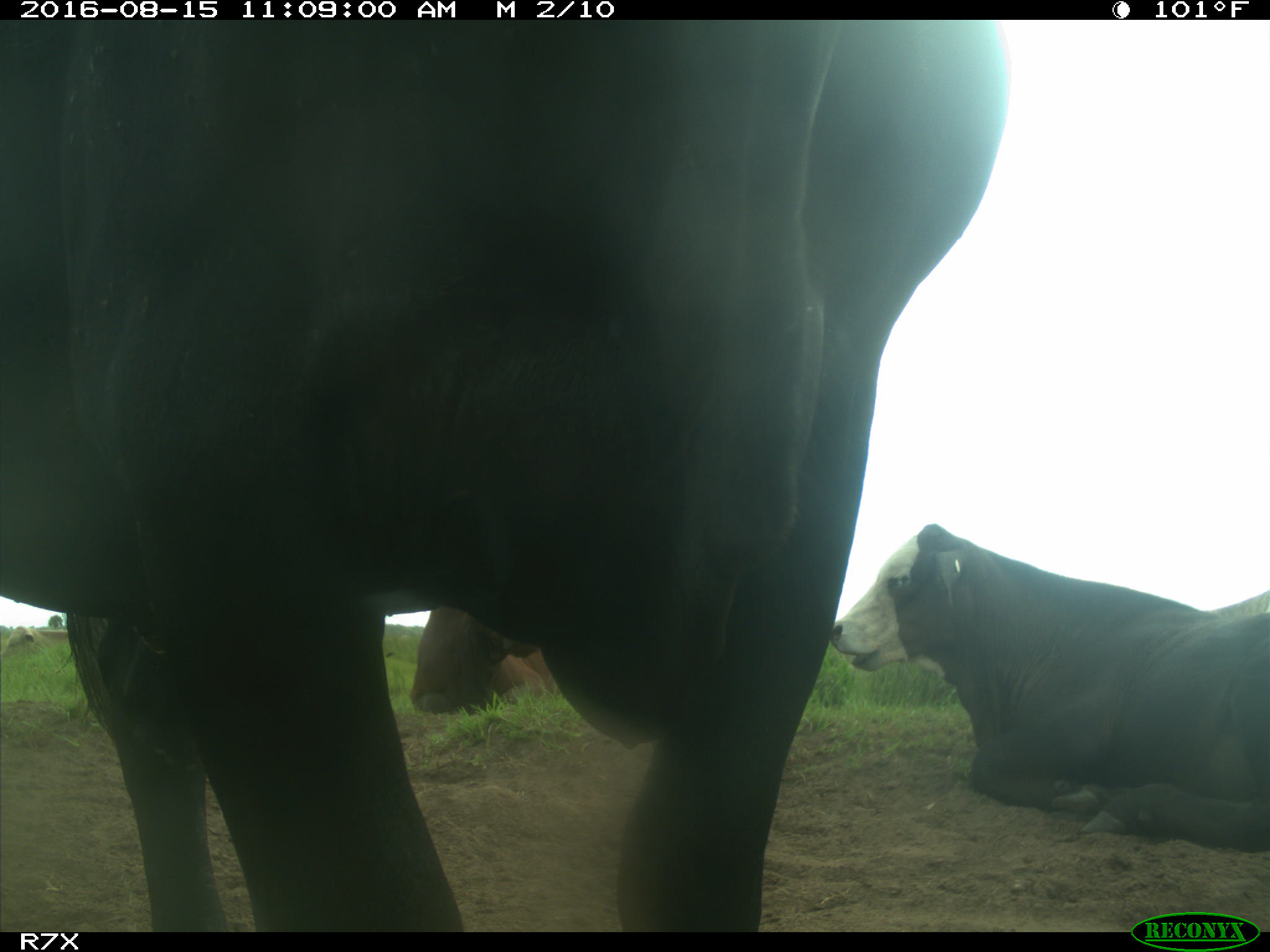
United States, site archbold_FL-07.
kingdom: Animalia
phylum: Chordata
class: Mammalia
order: Artiodactyla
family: Bovidae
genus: Bos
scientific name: Bos taurus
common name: domestic cow